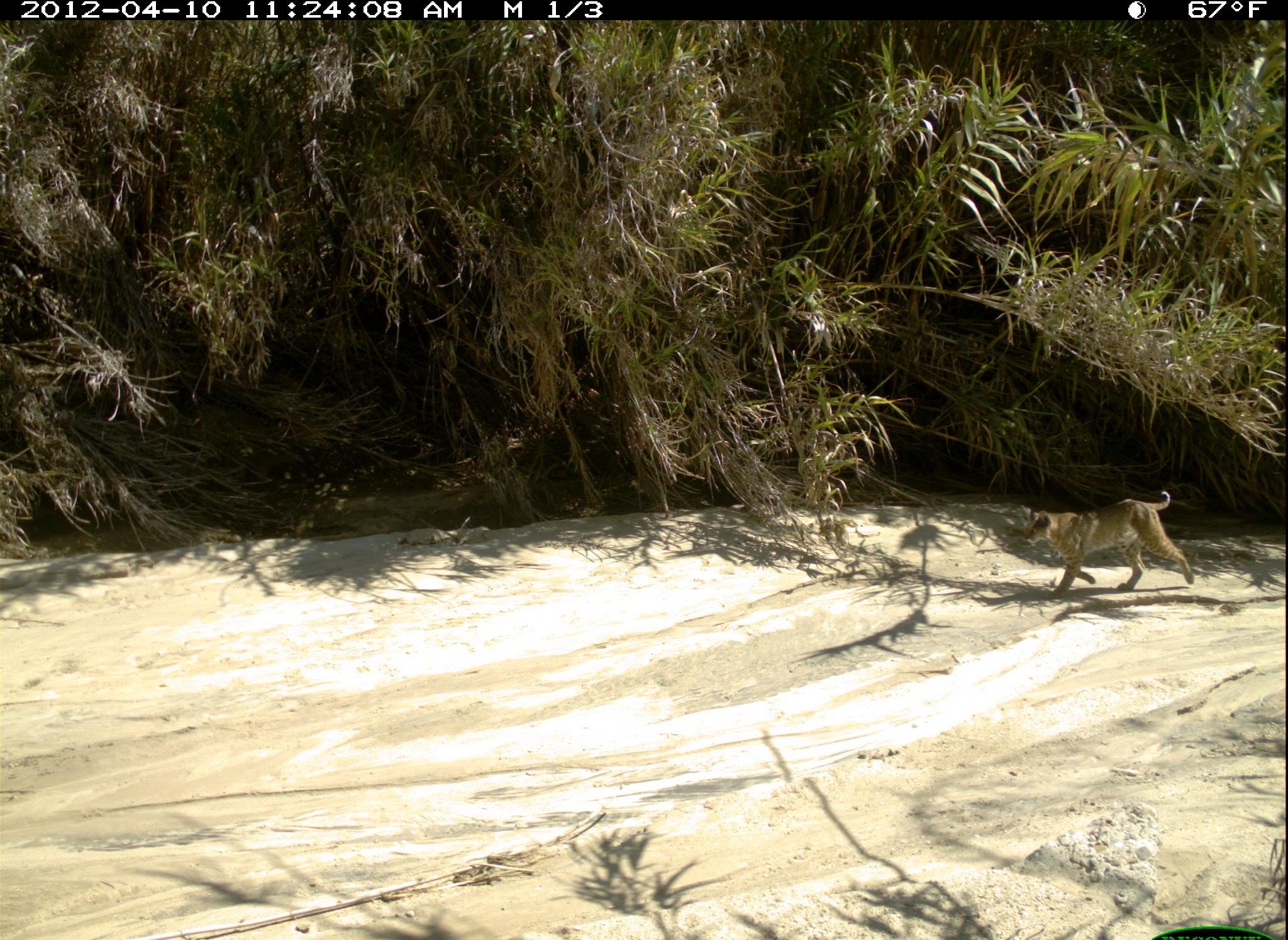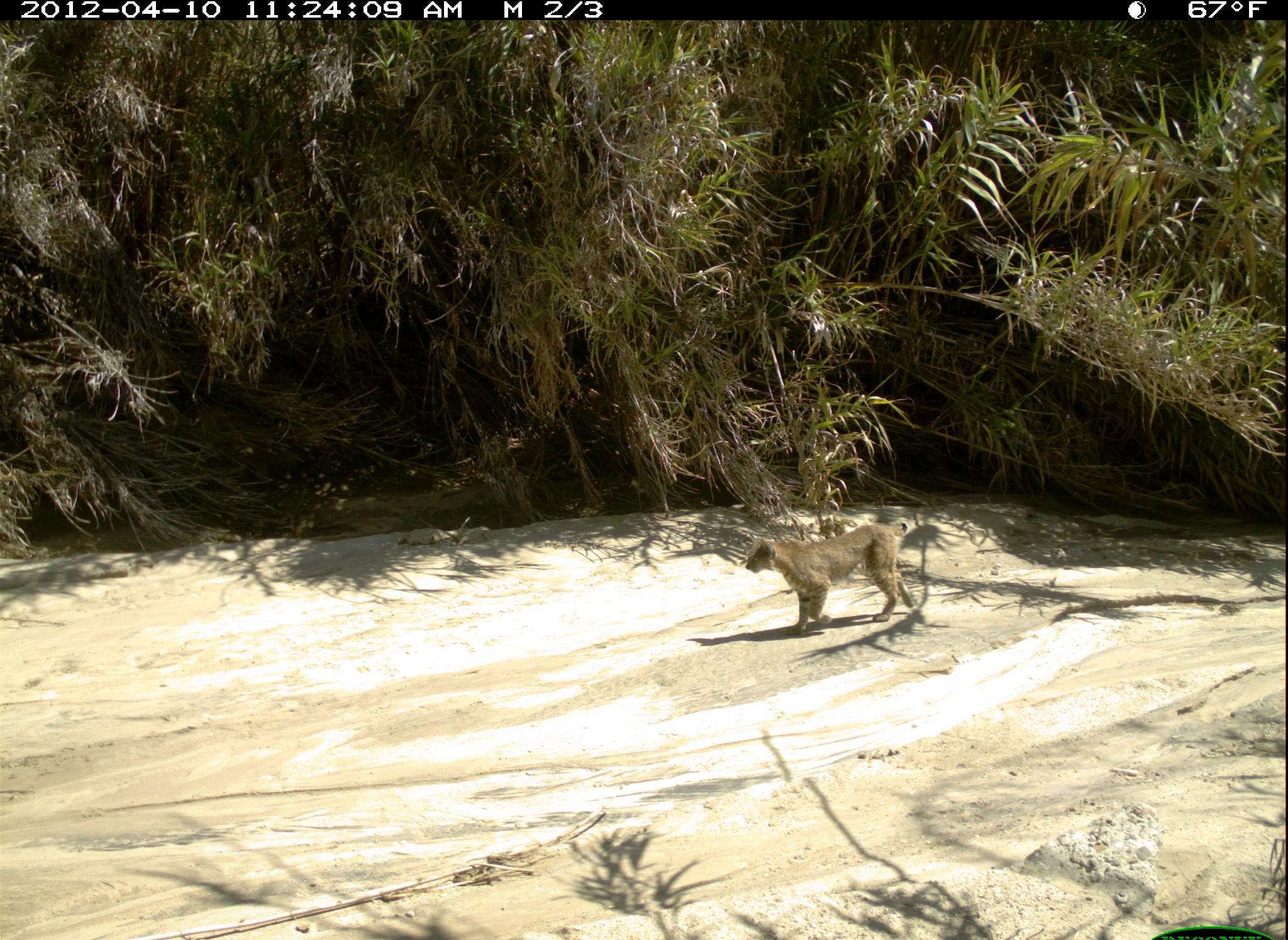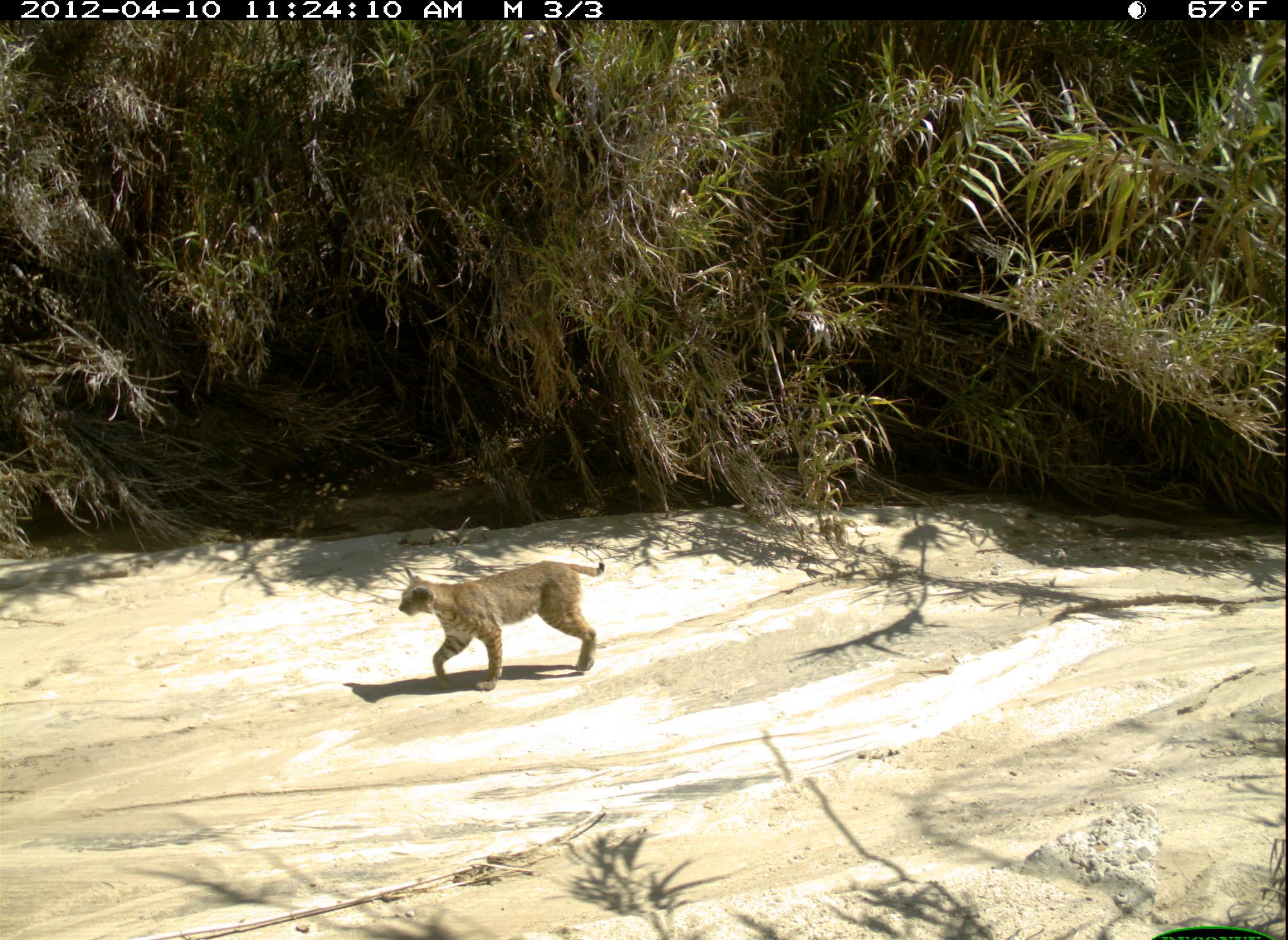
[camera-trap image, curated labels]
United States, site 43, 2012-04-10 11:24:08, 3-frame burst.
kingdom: Animalia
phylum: Chordata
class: Mammalia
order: Carnivora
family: Felidae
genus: Lynx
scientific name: Lynx rufus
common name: bobcat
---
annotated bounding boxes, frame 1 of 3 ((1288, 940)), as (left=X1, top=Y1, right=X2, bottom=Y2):
bobcat: (left=1011, top=488, right=1206, bottom=607)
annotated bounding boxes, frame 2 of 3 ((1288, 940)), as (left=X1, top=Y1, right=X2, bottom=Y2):
bobcat: (left=739, top=509, right=929, bottom=635)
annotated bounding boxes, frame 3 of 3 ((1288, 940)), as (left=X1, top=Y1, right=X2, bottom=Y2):
bobcat: (left=388, top=536, right=628, bottom=691)